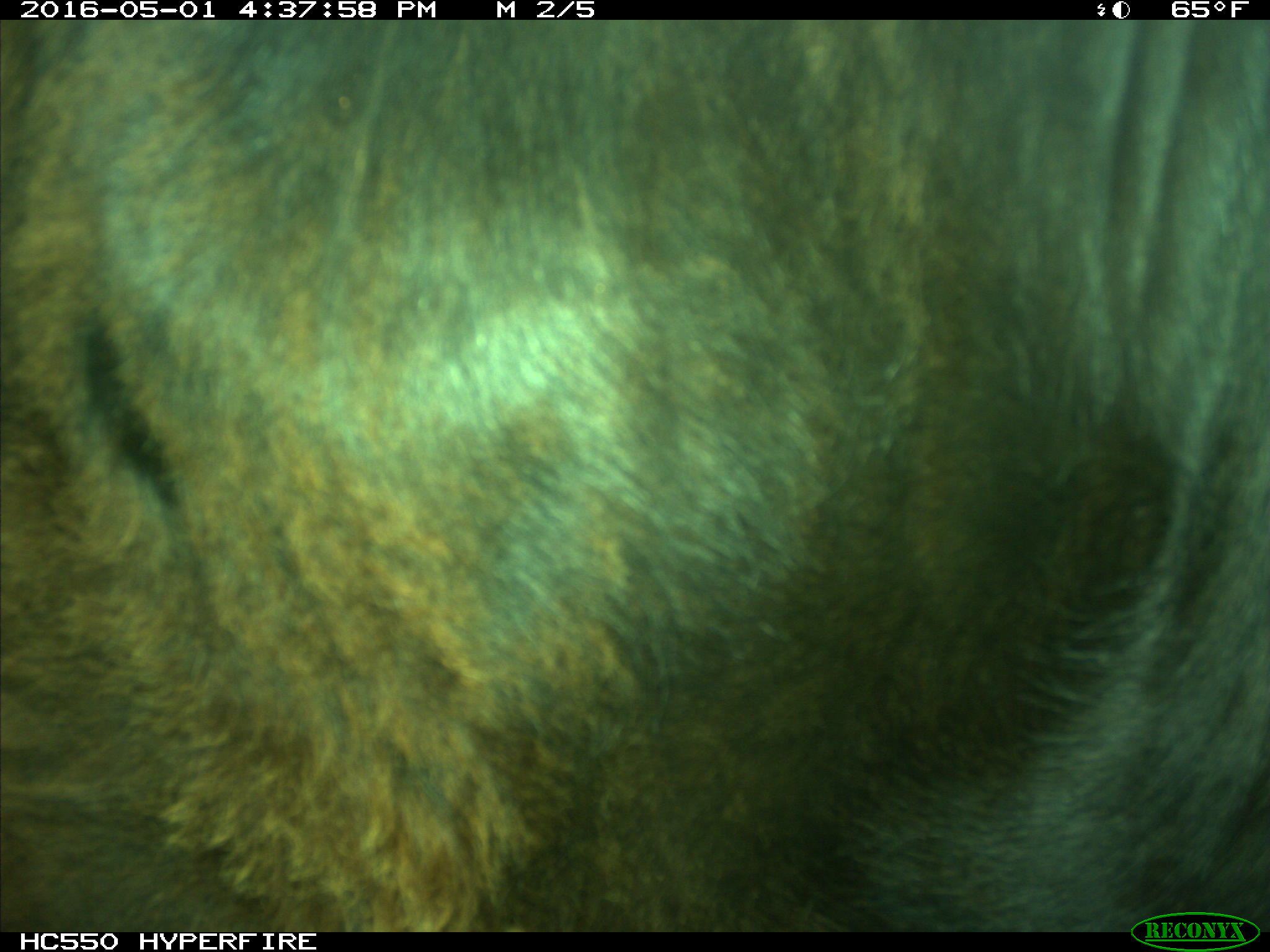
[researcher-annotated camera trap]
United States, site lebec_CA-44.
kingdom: Animalia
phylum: Chordata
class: Mammalia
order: Artiodactyla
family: Bovidae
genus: Bos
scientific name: Bos taurus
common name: domestic cow